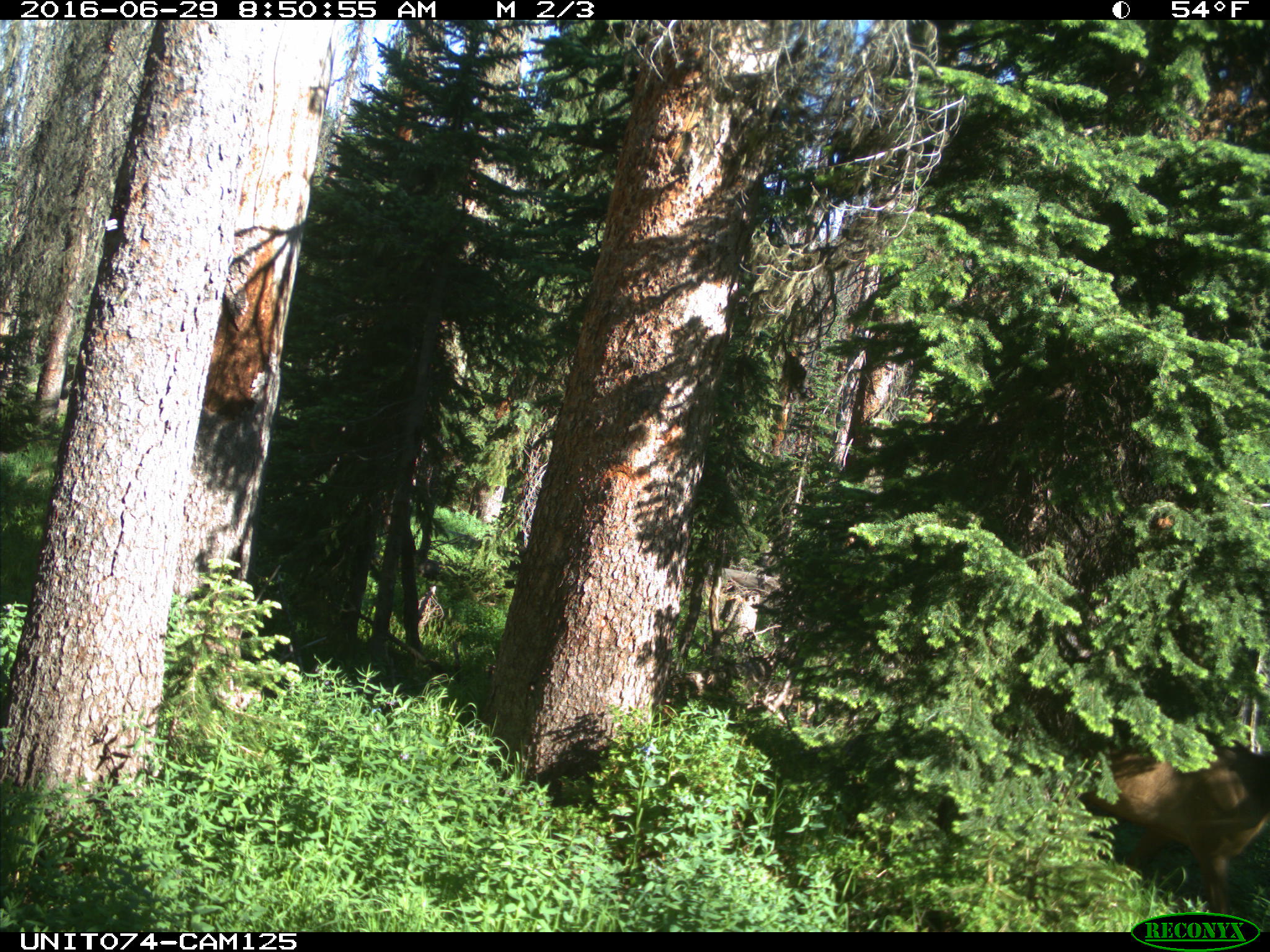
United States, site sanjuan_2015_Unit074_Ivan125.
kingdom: Animalia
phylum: Chordata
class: Mammalia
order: Artiodactyla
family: Cervidae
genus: Cervus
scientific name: Cervus elaphus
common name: red deer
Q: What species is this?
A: Cervus elaphus (red deer).